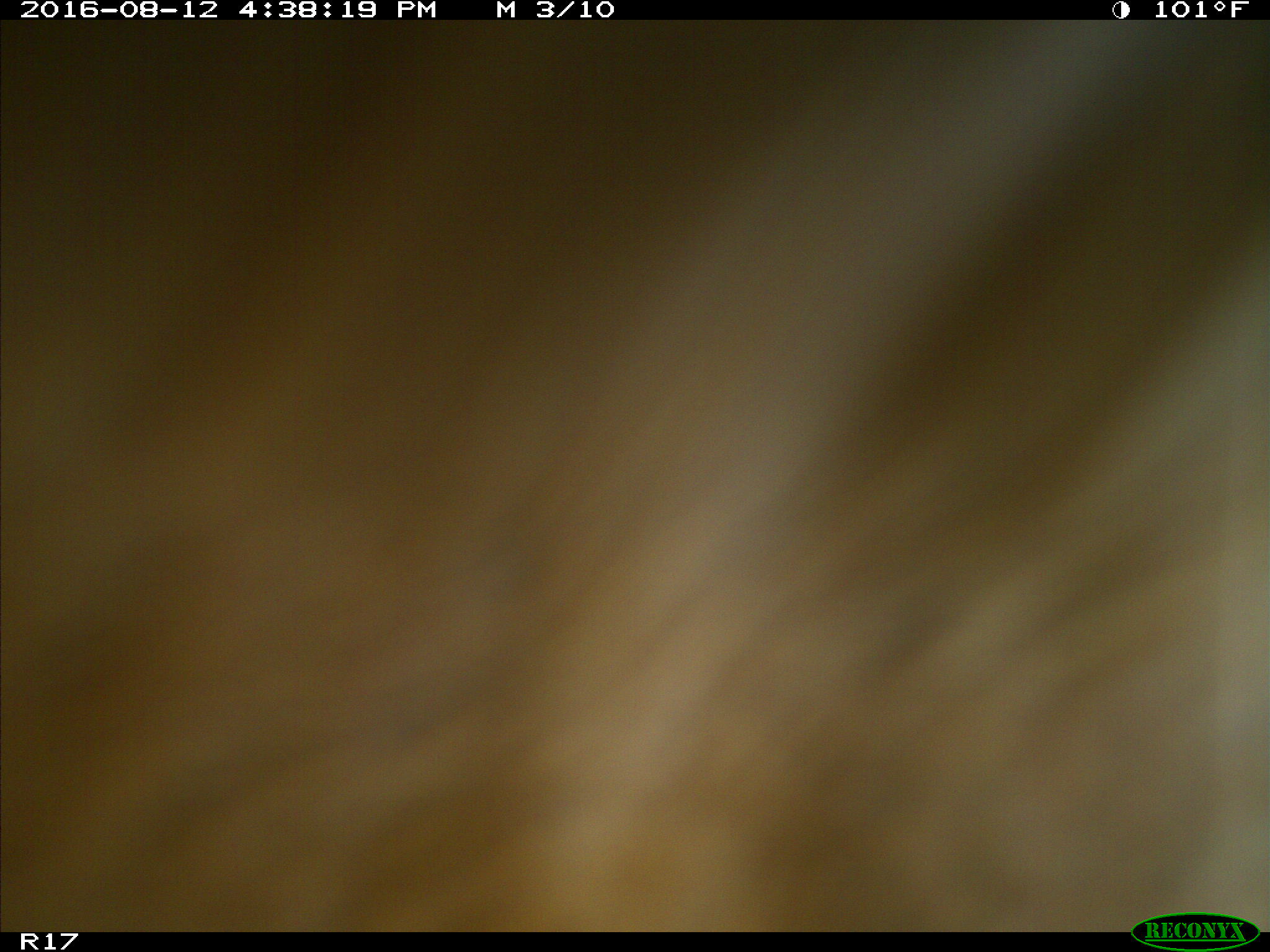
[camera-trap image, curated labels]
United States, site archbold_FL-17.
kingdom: Animalia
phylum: Chordata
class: Mammalia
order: Artiodactyla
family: Bovidae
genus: Bos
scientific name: Bos taurus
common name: domestic cow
Bos taurus (domestic cow).